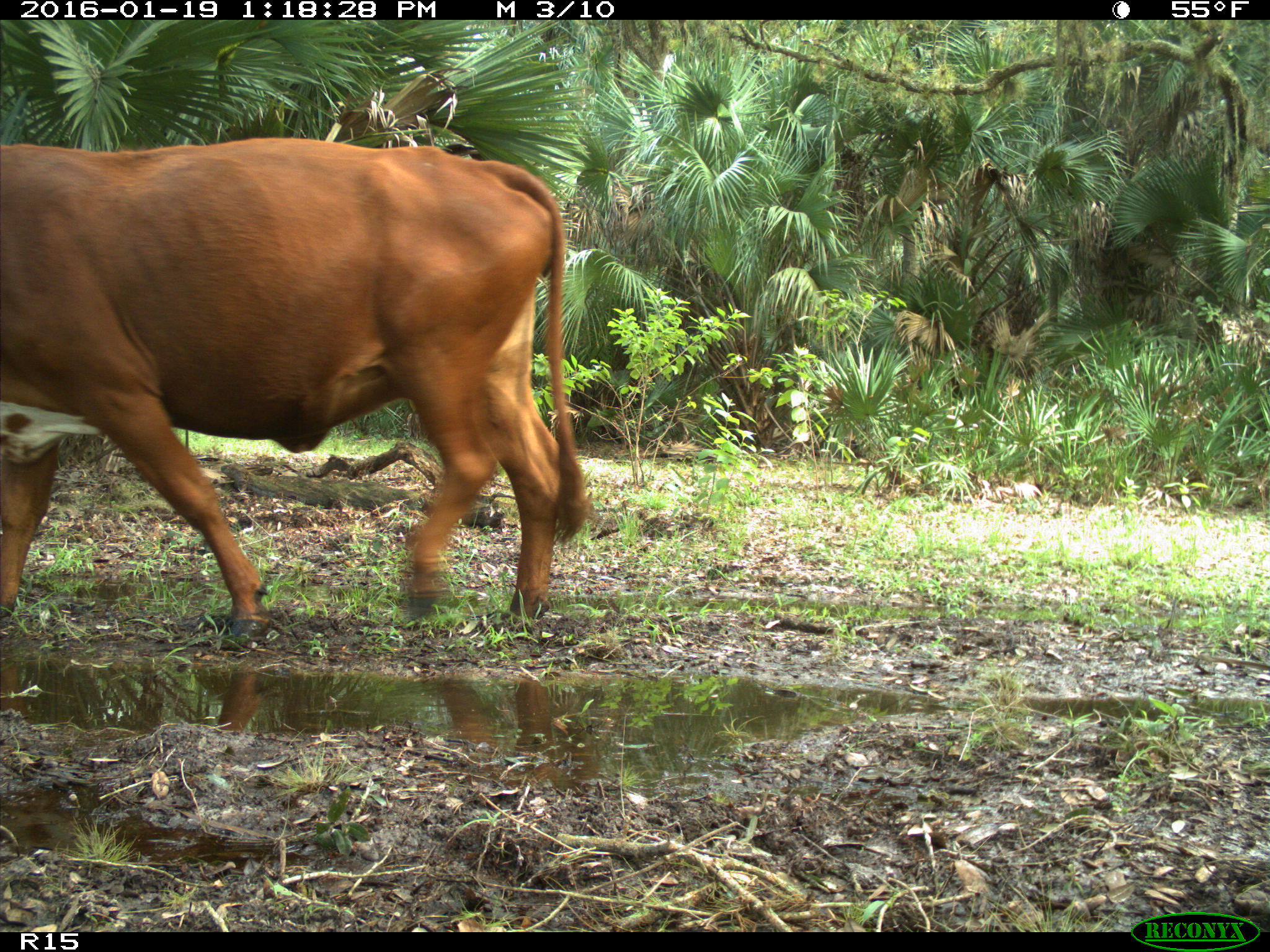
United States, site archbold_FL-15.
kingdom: Animalia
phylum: Chordata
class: Mammalia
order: Artiodactyla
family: Bovidae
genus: Bos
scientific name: Bos taurus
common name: domestic cow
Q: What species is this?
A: Bos taurus (domestic cow).